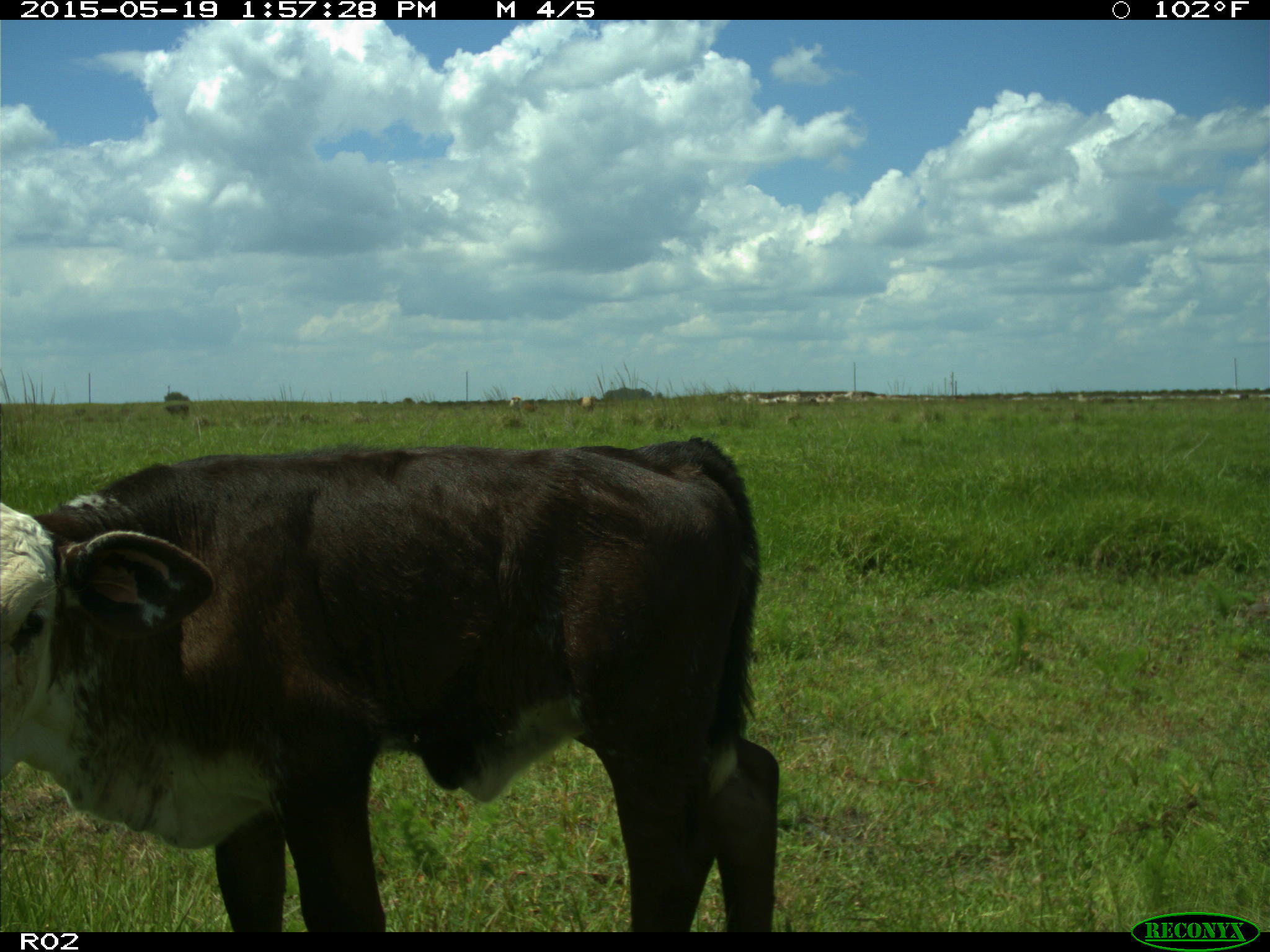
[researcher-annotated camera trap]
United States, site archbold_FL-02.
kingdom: Animalia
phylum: Chordata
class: Mammalia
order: Artiodactyla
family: Bovidae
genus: Bos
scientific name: Bos taurus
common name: domestic cow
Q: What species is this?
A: Bos taurus (domestic cow).